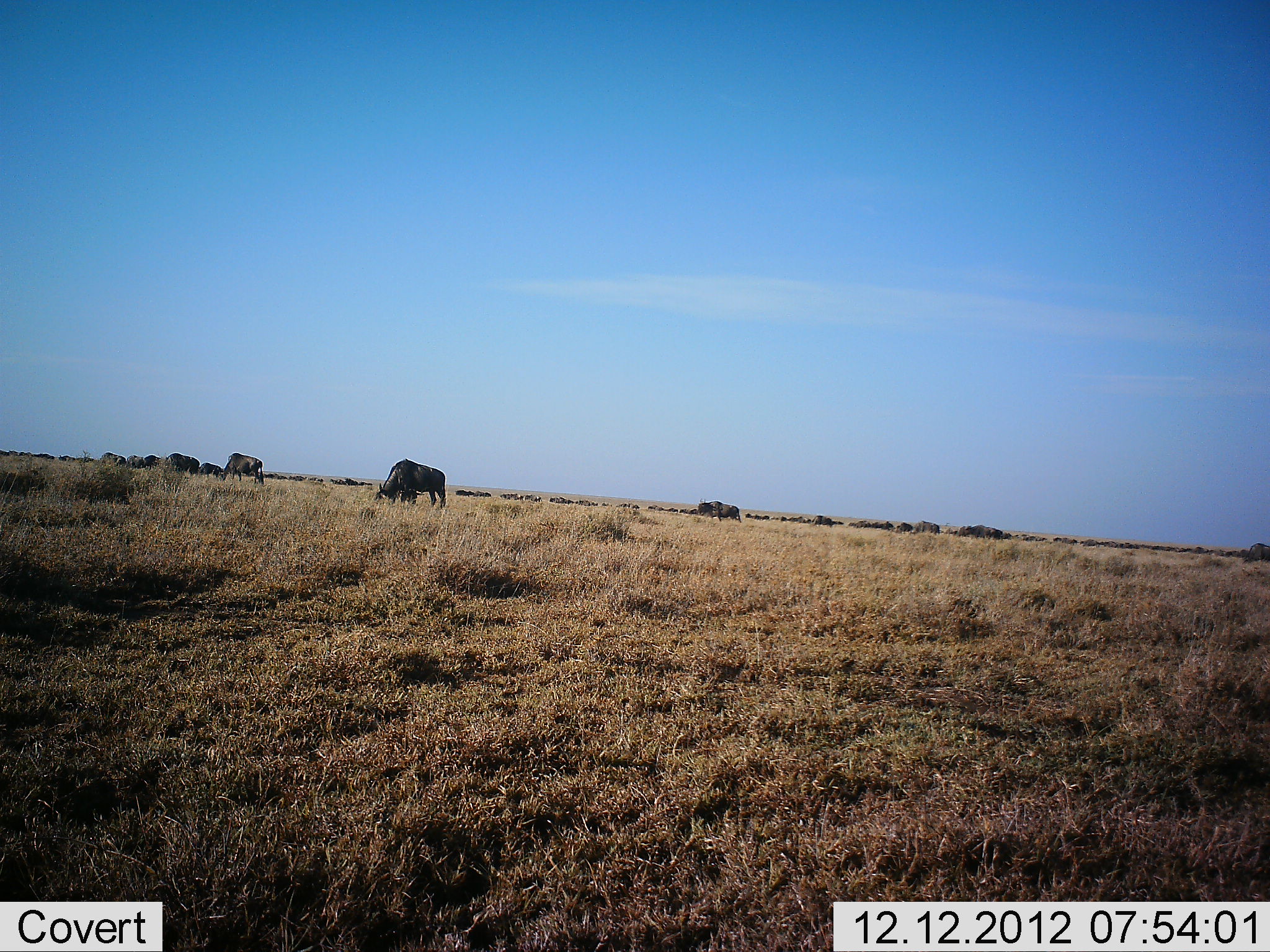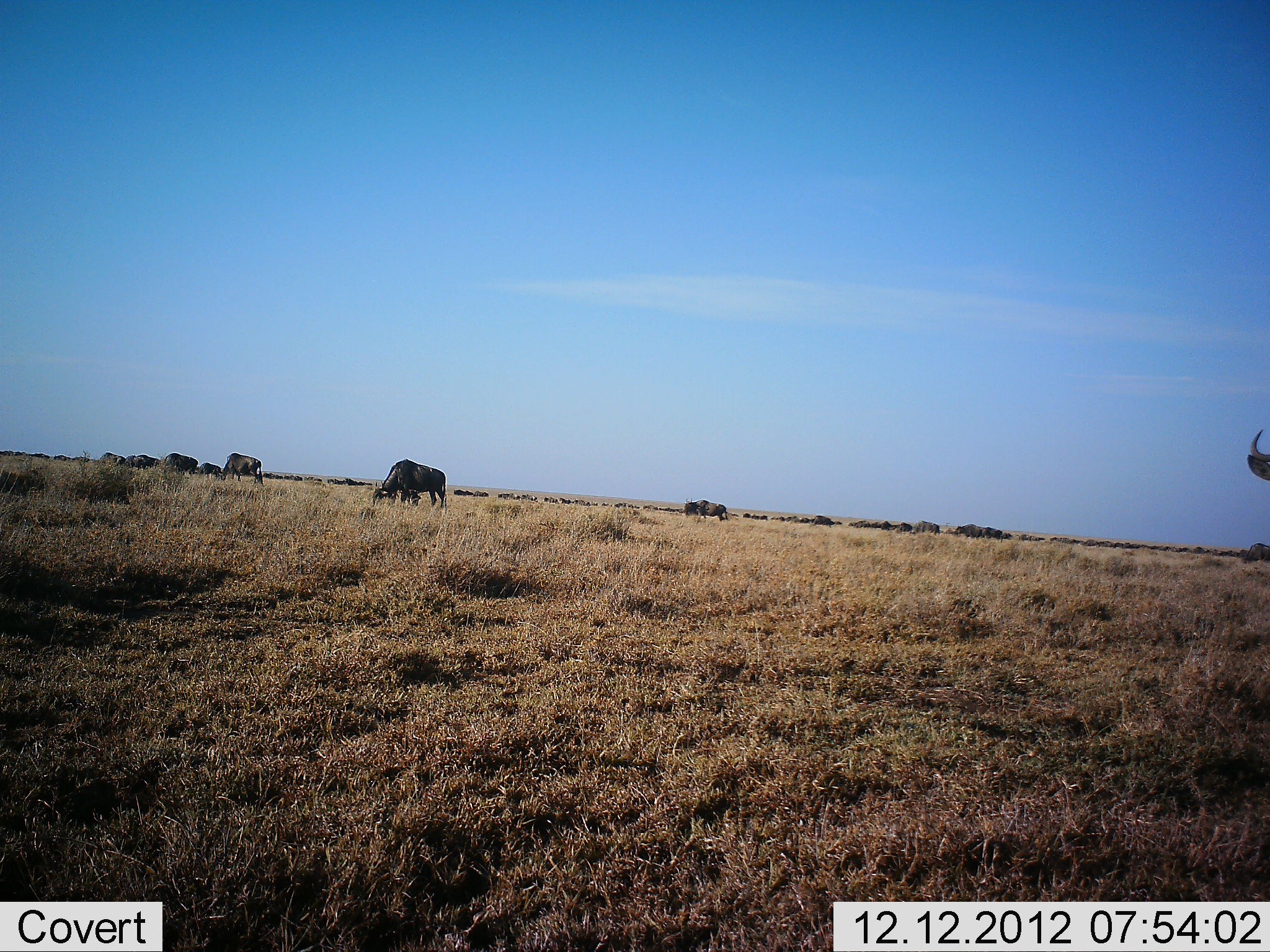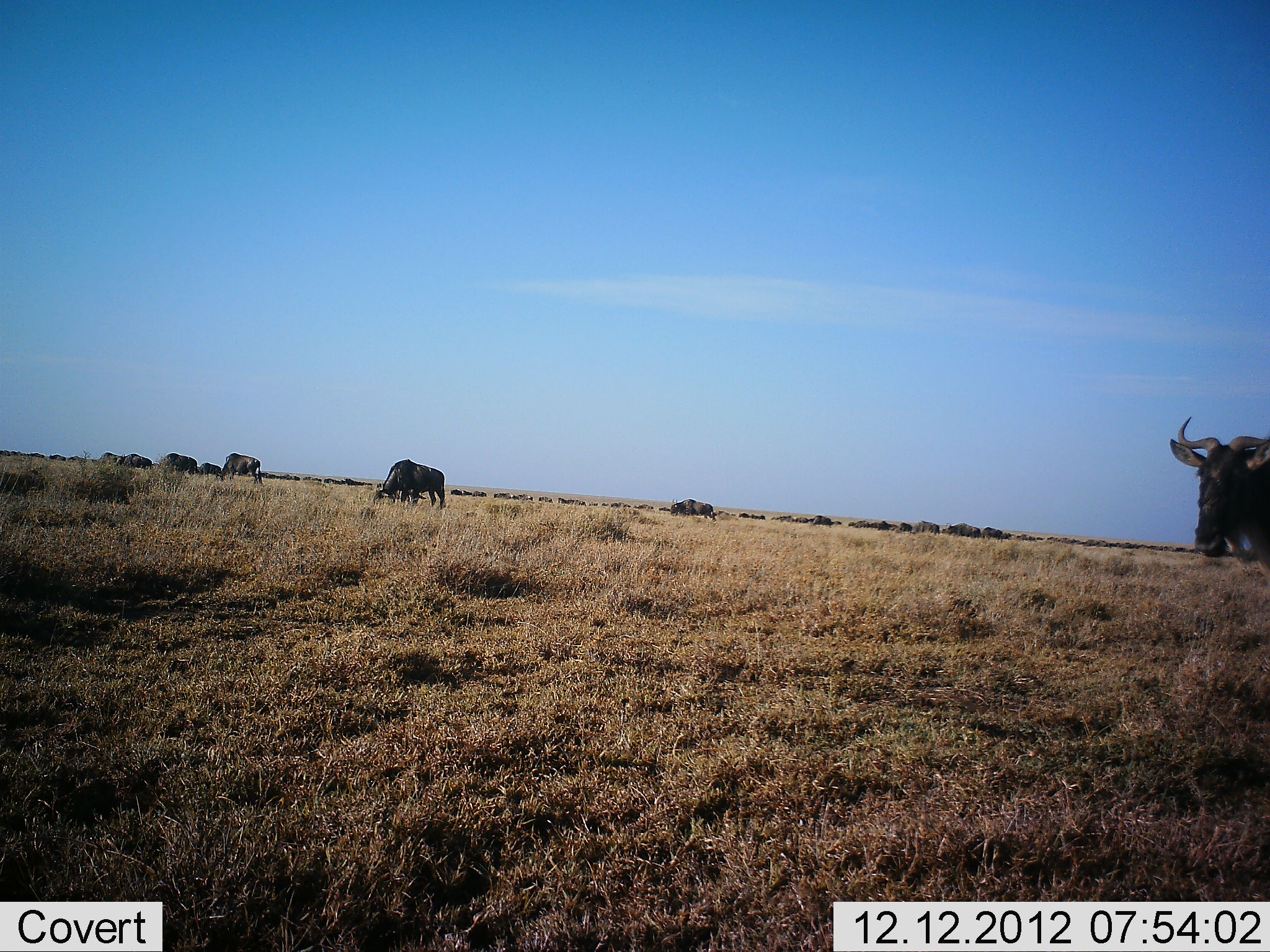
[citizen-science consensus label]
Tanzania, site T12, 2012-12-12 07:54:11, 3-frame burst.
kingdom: Animalia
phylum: Chordata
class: Mammalia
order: Artiodactyla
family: Bovidae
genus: Connochaetes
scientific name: Connochaetes taurinus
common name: blue wildebeest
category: wildebeest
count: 11-50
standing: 50%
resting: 0%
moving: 60%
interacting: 0%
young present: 0%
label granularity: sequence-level